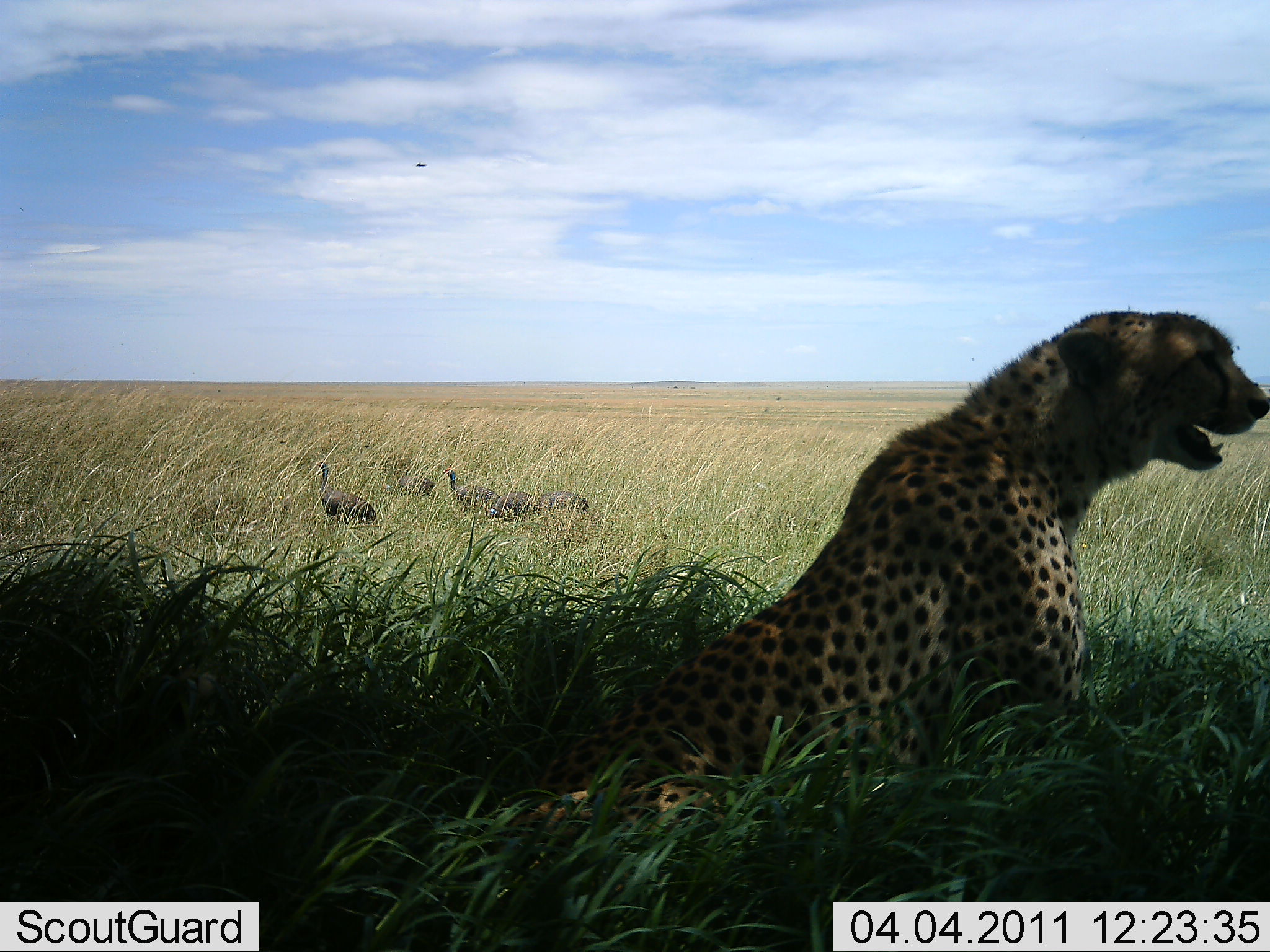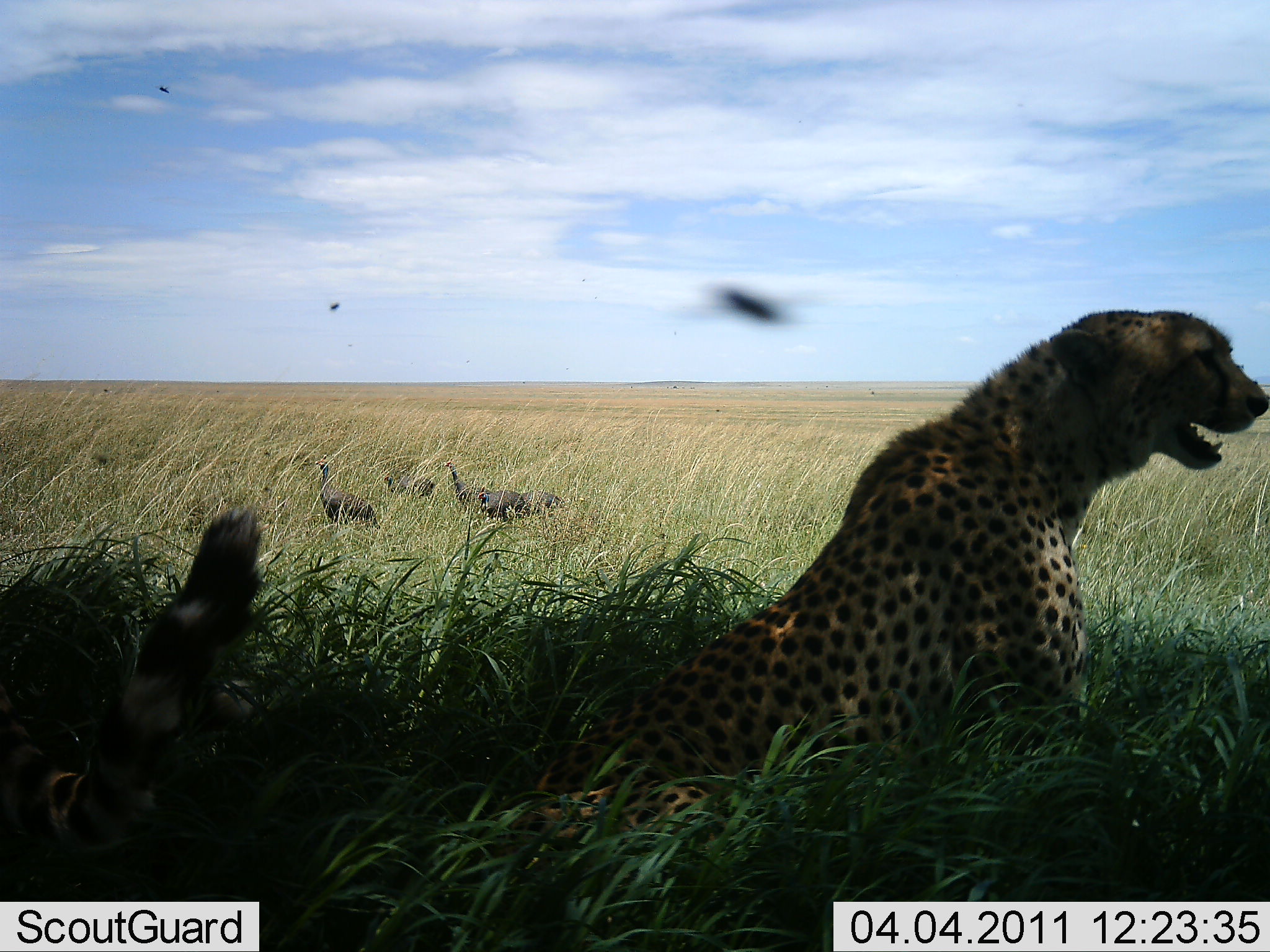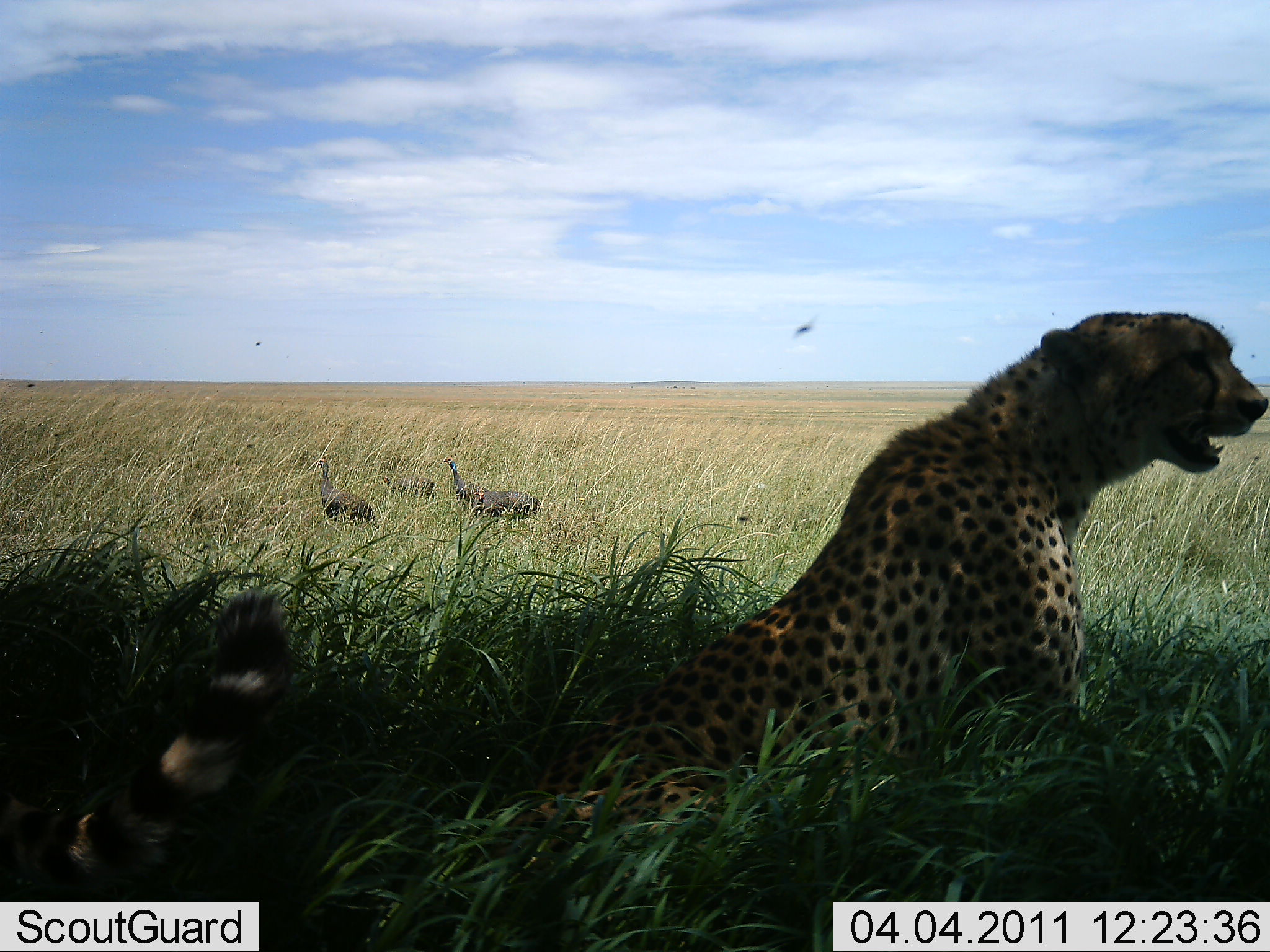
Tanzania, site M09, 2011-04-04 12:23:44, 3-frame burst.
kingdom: Animalia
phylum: Chordata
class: Mammalia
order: Carnivora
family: Felidae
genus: Acinonyx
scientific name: Acinonyx jubatus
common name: cheetah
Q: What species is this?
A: Cheetah (Acinonyx jubatus).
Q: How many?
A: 1.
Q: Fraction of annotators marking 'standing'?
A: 10%.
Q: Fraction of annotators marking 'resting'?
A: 100%.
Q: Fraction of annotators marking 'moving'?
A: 0%.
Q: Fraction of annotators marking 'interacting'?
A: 0%.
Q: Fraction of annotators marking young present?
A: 0%.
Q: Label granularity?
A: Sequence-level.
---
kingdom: Animalia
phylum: Chordata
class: Aves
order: Galliformes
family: Numididae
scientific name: Numididae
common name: guinea fowl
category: guineafowl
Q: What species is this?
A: Guineafowl (guinea fowl) (Numididae).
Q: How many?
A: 4.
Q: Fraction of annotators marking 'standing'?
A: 62%.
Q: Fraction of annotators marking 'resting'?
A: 0%.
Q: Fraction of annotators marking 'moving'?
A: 54%.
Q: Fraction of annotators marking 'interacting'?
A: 0%.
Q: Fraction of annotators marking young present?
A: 0%.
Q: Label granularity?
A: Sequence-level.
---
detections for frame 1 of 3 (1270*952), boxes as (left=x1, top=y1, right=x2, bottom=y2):
animal: (left=420, top=307, right=1267, bottom=903); (left=315, top=459, right=376, bottom=523); (left=443, top=467, right=499, bottom=505); (left=489, top=490, right=537, bottom=518); (left=536, top=491, right=588, bottom=513); (left=382, top=476, right=433, bottom=496)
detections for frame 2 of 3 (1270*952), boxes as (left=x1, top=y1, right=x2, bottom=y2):
animal: (left=2, top=308, right=1269, bottom=898); (left=313, top=459, right=381, bottom=530); (left=445, top=460, right=488, bottom=512); (left=479, top=490, right=526, bottom=518); (left=521, top=490, right=563, bottom=514); (left=417, top=479, right=432, bottom=498)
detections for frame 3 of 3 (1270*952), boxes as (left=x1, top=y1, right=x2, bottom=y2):
animal: (left=2, top=310, right=1266, bottom=902); (left=317, top=458, right=376, bottom=525); (left=475, top=491, right=536, bottom=519); (left=442, top=456, right=478, bottom=503); (left=386, top=473, right=435, bottom=499)